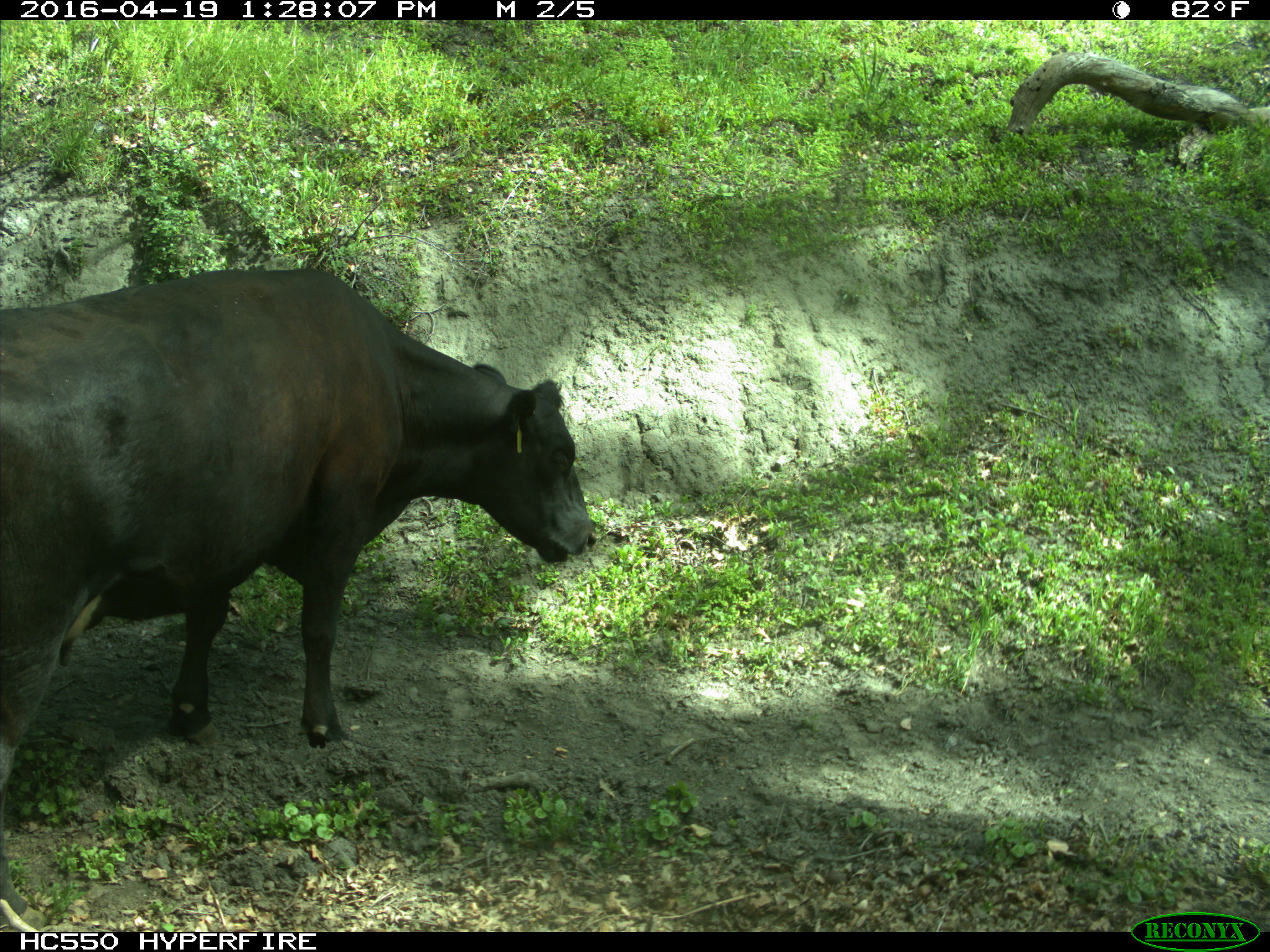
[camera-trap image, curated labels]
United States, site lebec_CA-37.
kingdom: Animalia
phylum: Chordata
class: Mammalia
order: Artiodactyla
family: Bovidae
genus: Bos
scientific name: Bos taurus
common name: domestic cow